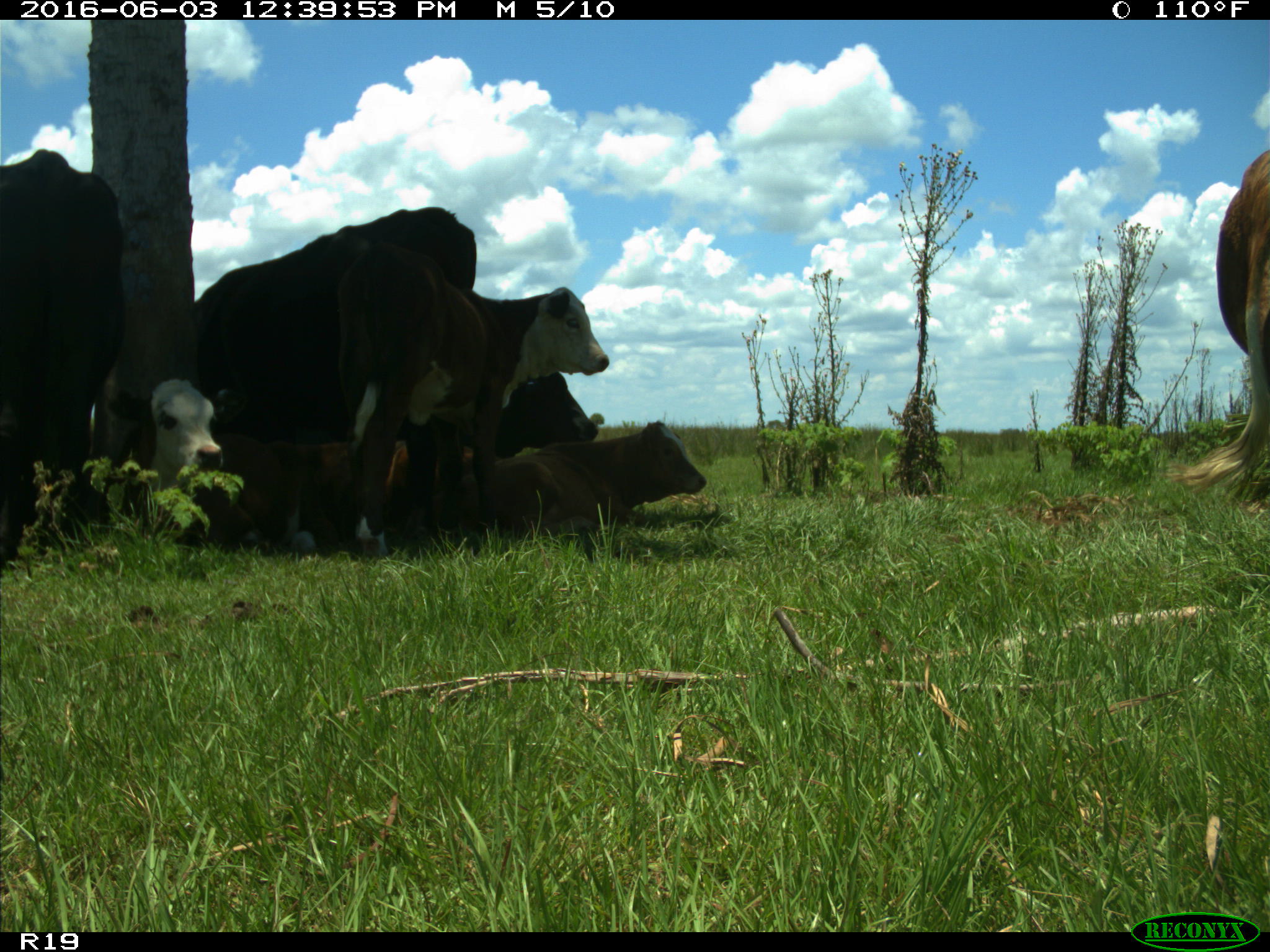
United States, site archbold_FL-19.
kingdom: Animalia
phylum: Chordata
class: Mammalia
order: Artiodactyla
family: Bovidae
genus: Bos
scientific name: Bos taurus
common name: domestic cow